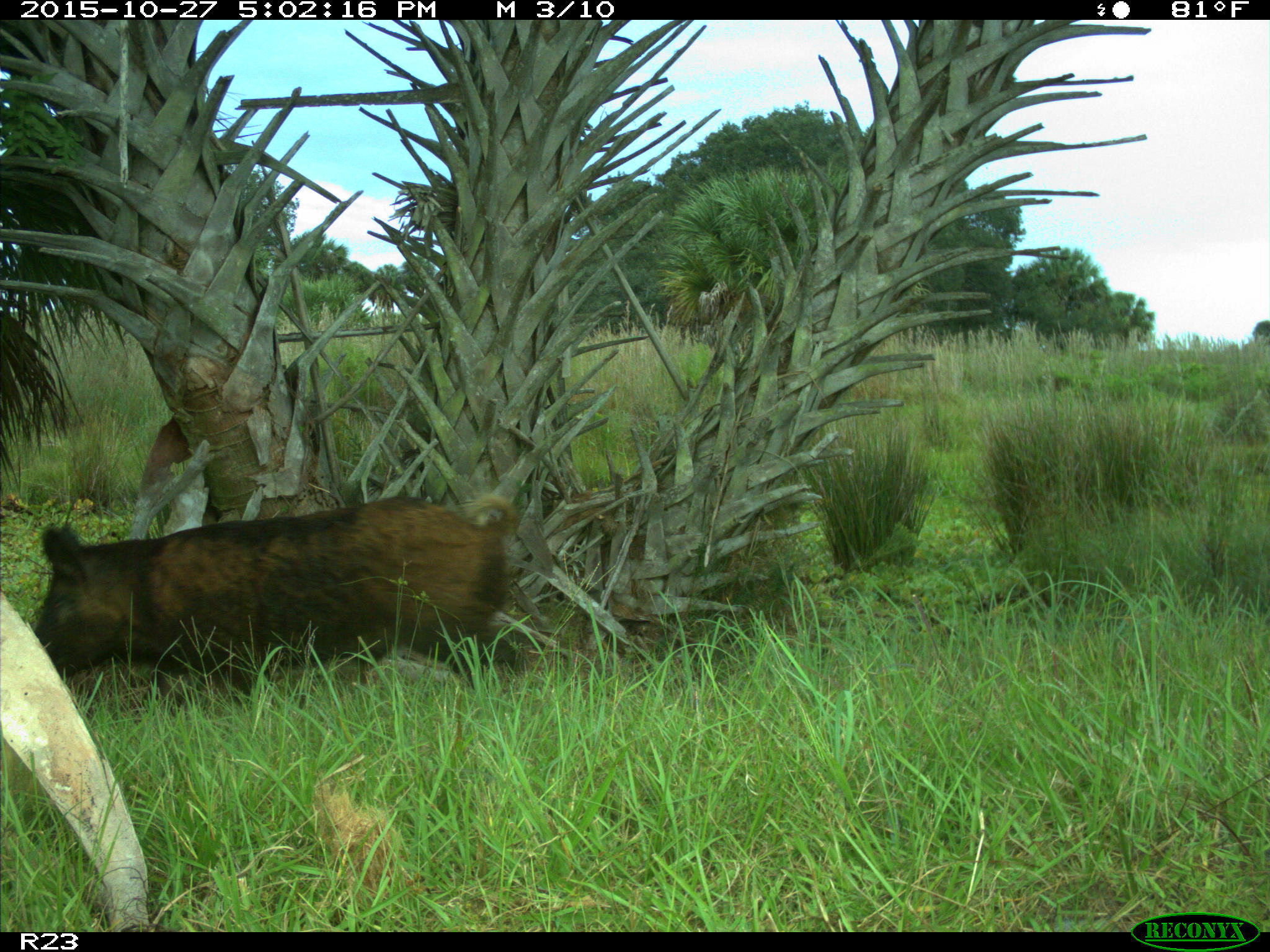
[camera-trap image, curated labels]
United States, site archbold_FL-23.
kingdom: Animalia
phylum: Chordata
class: Mammalia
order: Artiodactyla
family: Suidae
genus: Sus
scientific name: Sus scrofa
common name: wild boar